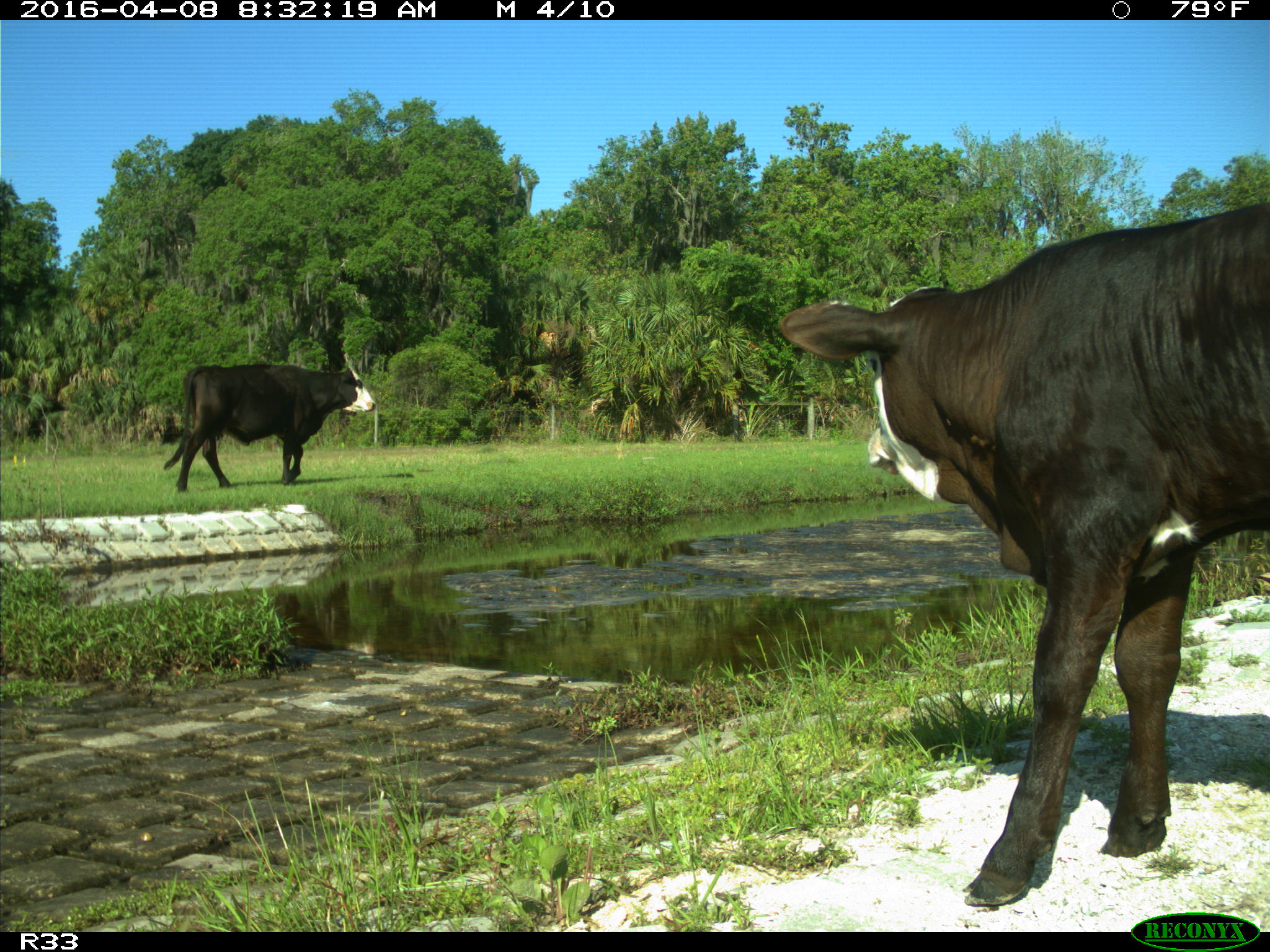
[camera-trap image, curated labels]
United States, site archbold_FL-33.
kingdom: Animalia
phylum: Chordata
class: Mammalia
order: Artiodactyla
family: Bovidae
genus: Bos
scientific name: Bos taurus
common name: domestic cow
Bos taurus (domestic cow).